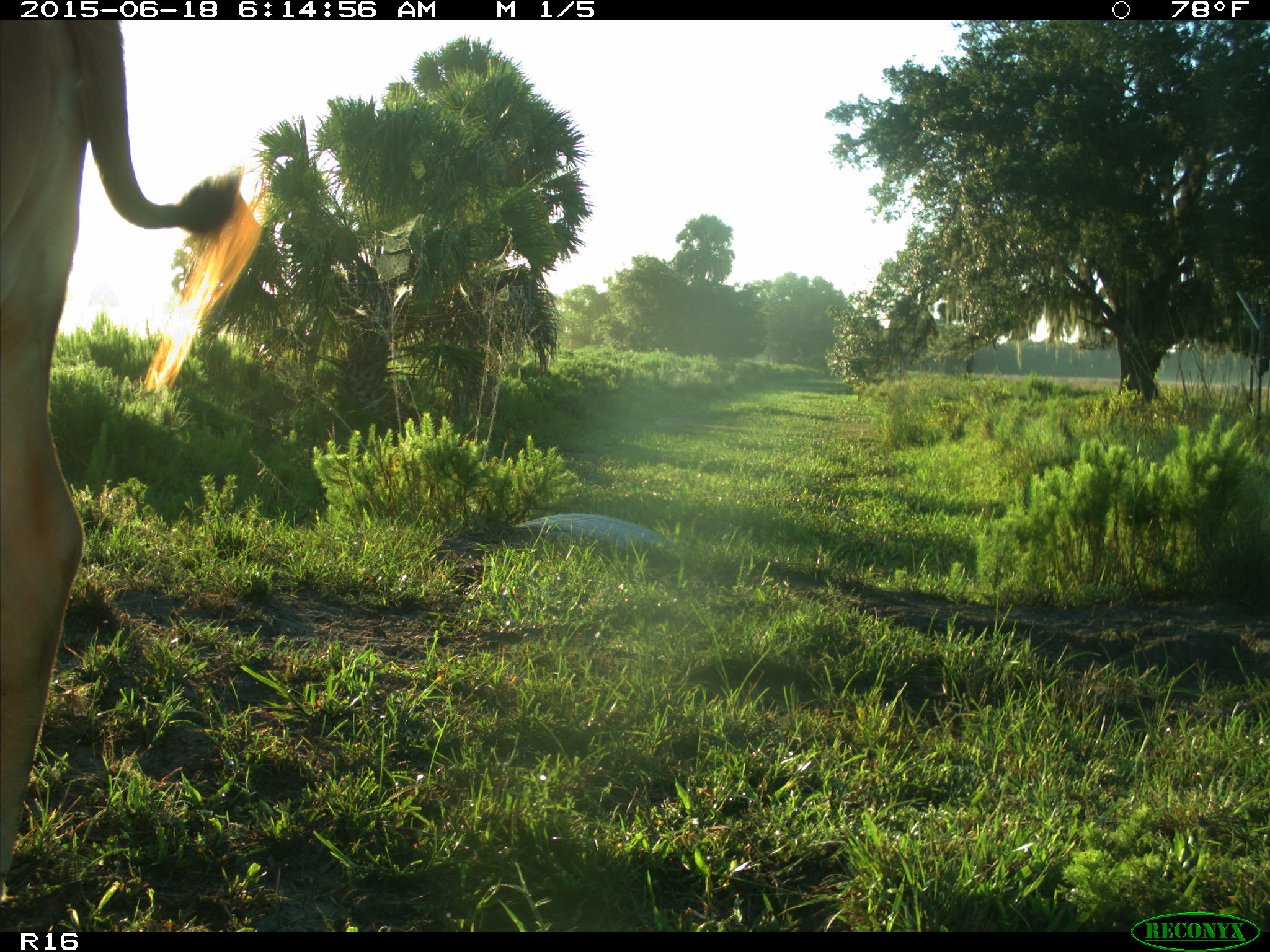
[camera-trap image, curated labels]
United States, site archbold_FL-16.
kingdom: Animalia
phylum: Chordata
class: Mammalia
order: Artiodactyla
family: Bovidae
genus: Bos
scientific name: Bos taurus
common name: domestic cow